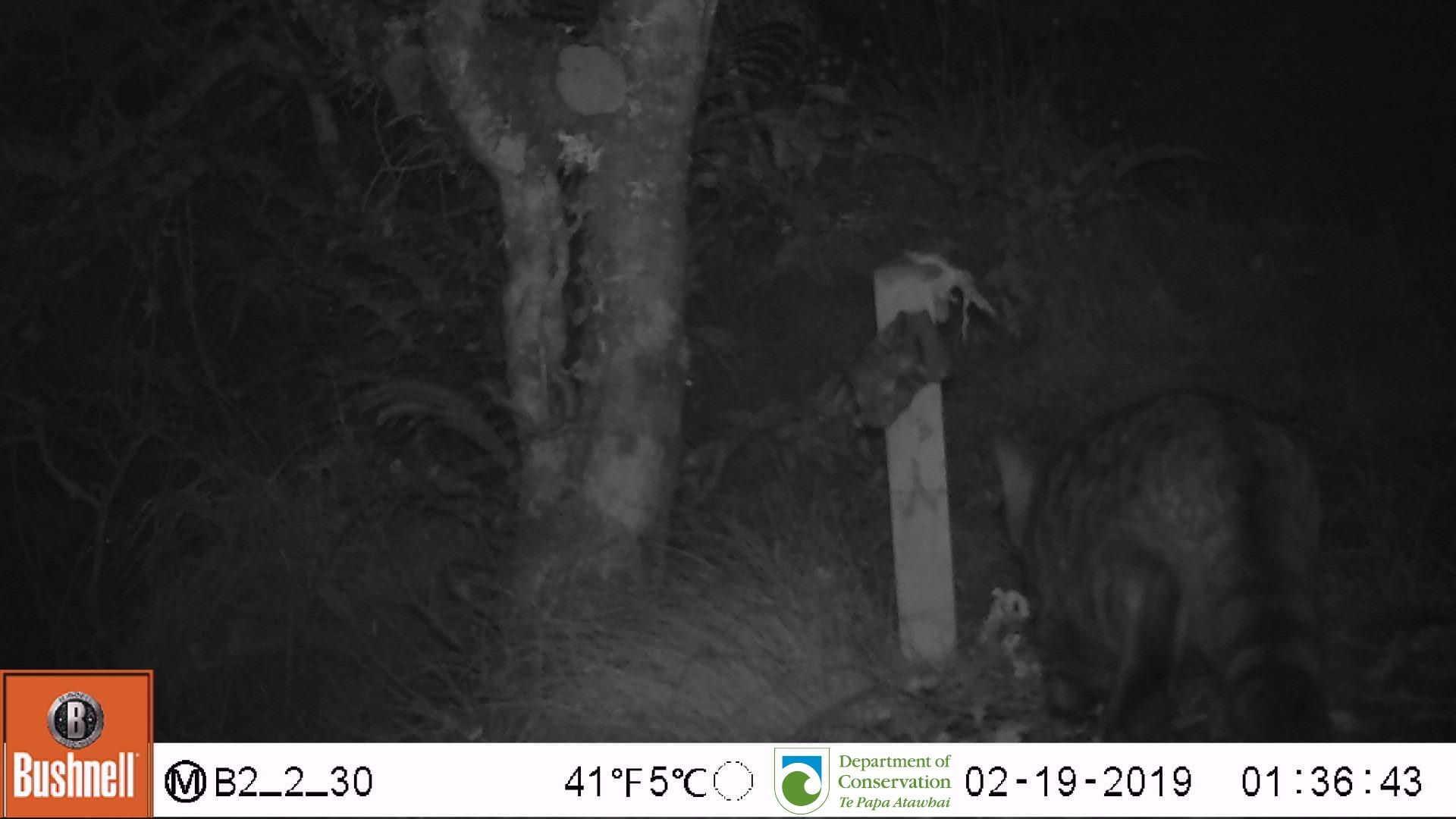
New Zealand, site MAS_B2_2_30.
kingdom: Animalia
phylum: Chordata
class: Mammalia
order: Carnivora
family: Felidae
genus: Felis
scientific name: Felis catus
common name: domestic cat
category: cat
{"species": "cat (domestic cat) (Felis catus)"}